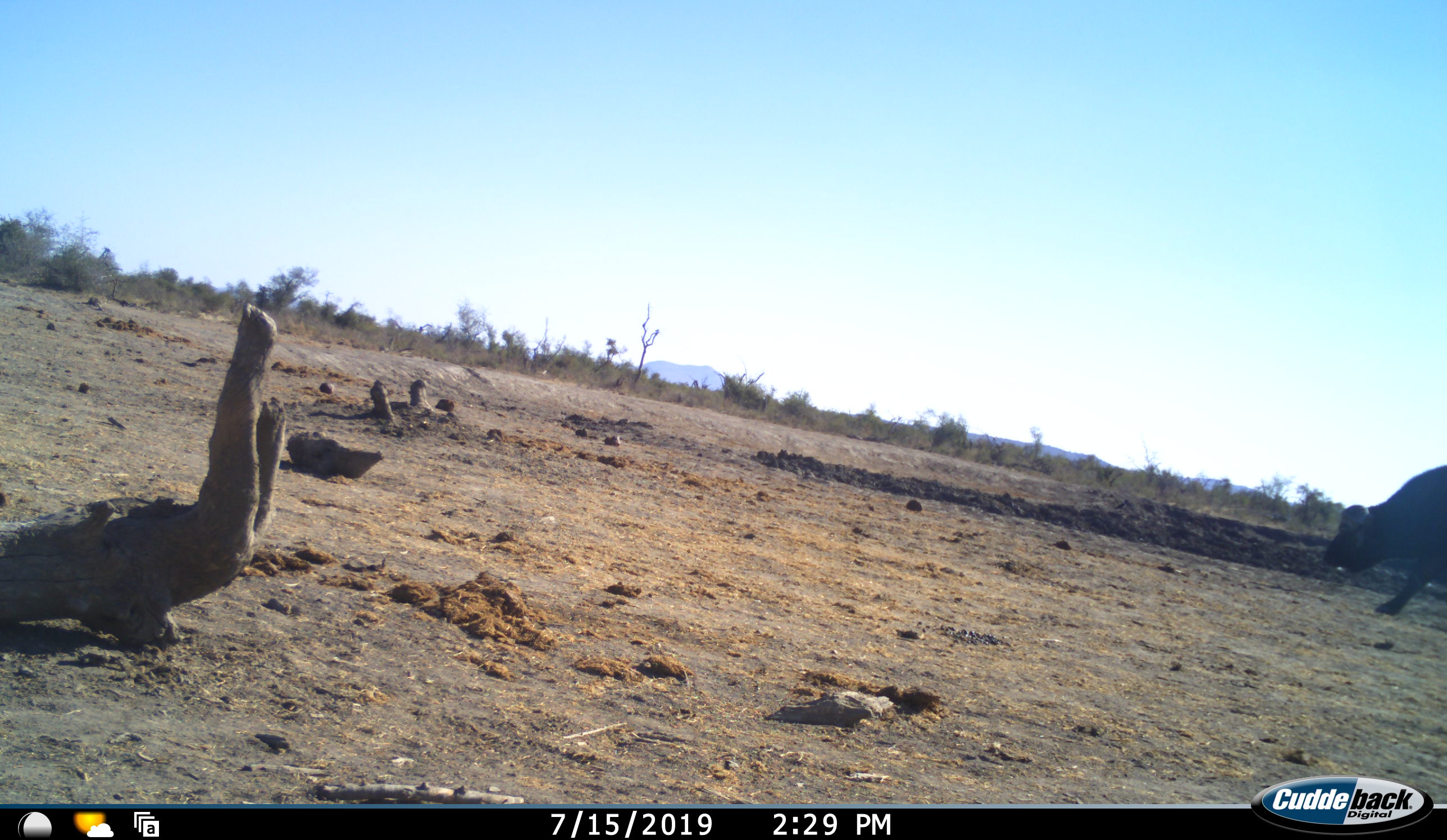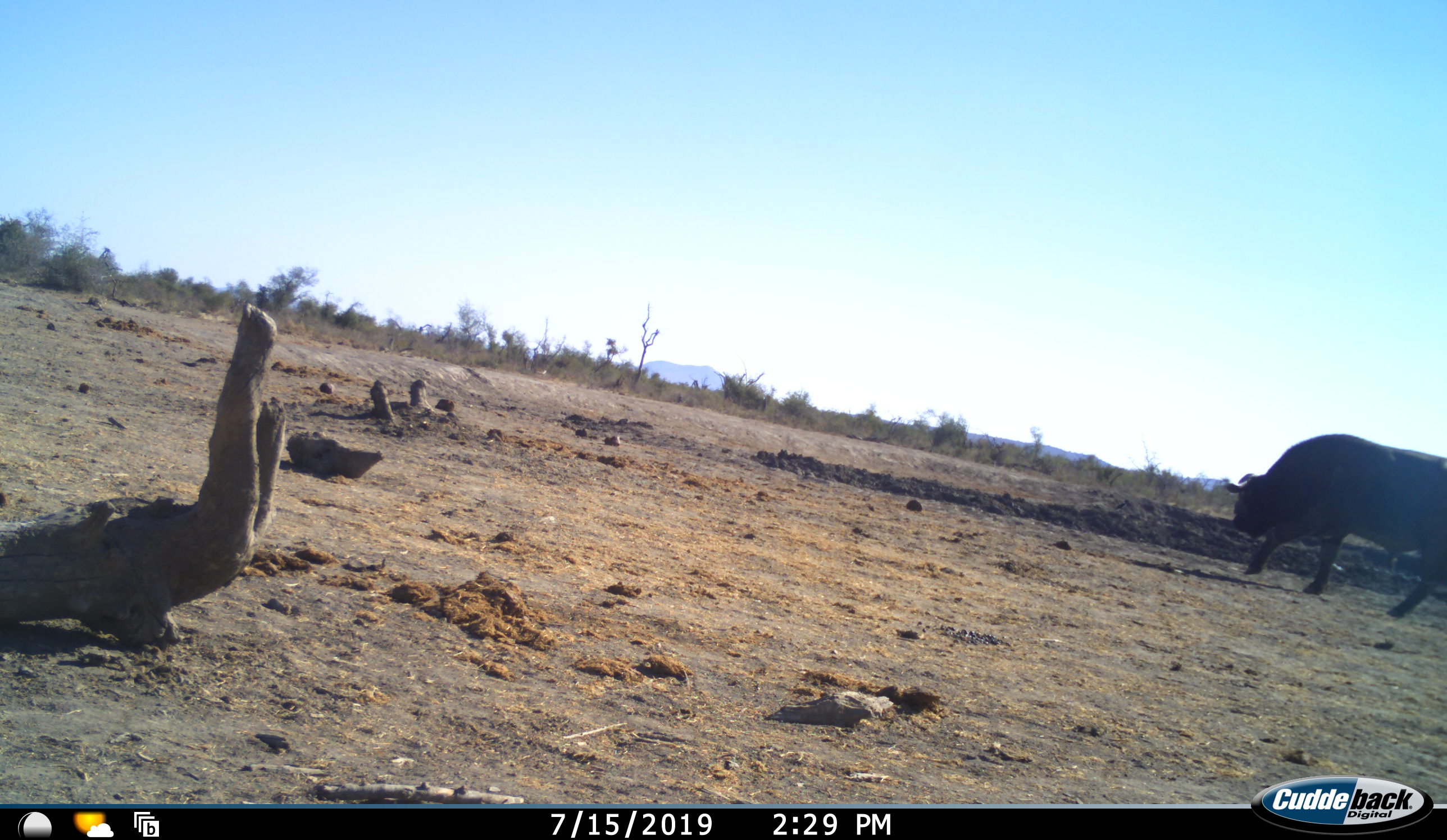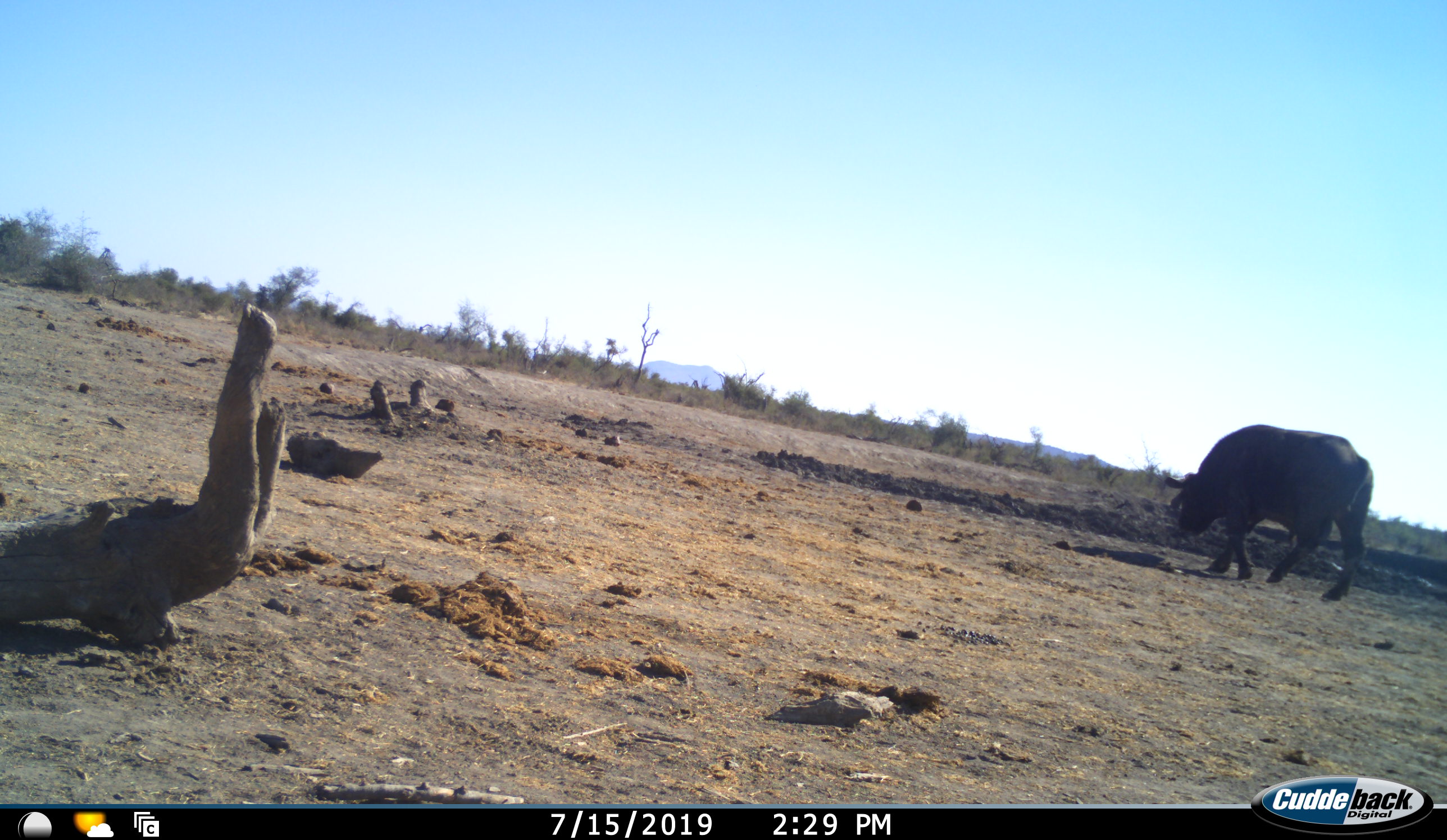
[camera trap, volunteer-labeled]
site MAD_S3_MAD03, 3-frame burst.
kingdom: Animalia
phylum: Chordata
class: Mammalia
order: Artiodactyla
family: Bovidae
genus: Syncerus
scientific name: Syncerus caffer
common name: african buffalo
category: buffalo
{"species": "buffalo (african buffalo) (Syncerus caffer)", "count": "1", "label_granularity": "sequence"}